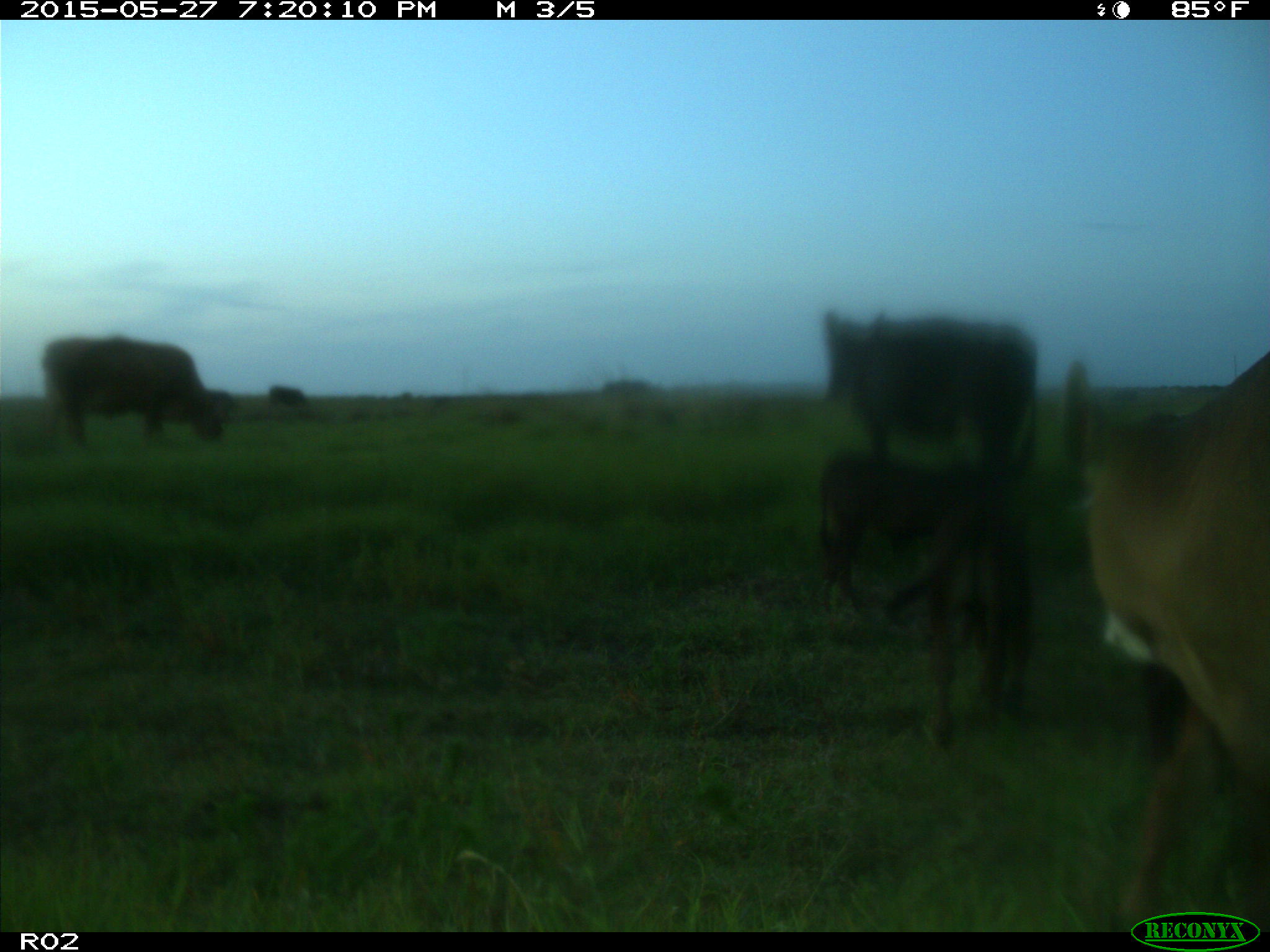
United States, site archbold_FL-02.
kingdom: Animalia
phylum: Chordata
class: Mammalia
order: Artiodactyla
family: Bovidae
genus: Bos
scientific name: Bos taurus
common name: domestic cow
Bos taurus (domestic cow).